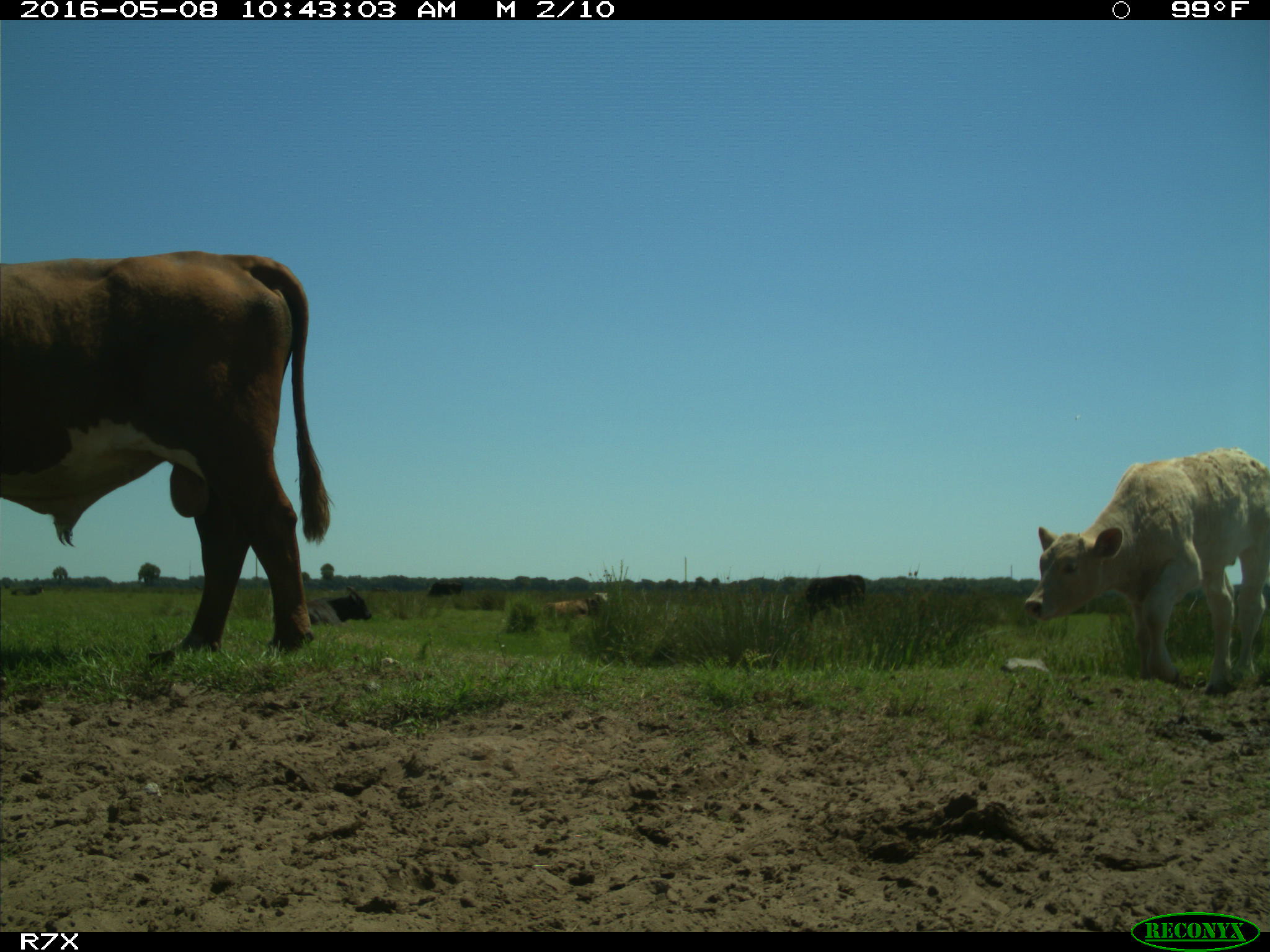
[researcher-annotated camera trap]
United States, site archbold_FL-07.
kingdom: Animalia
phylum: Chordata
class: Mammalia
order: Artiodactyla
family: Bovidae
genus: Bos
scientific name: Bos taurus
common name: domestic cow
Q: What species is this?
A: Bos taurus (domestic cow).